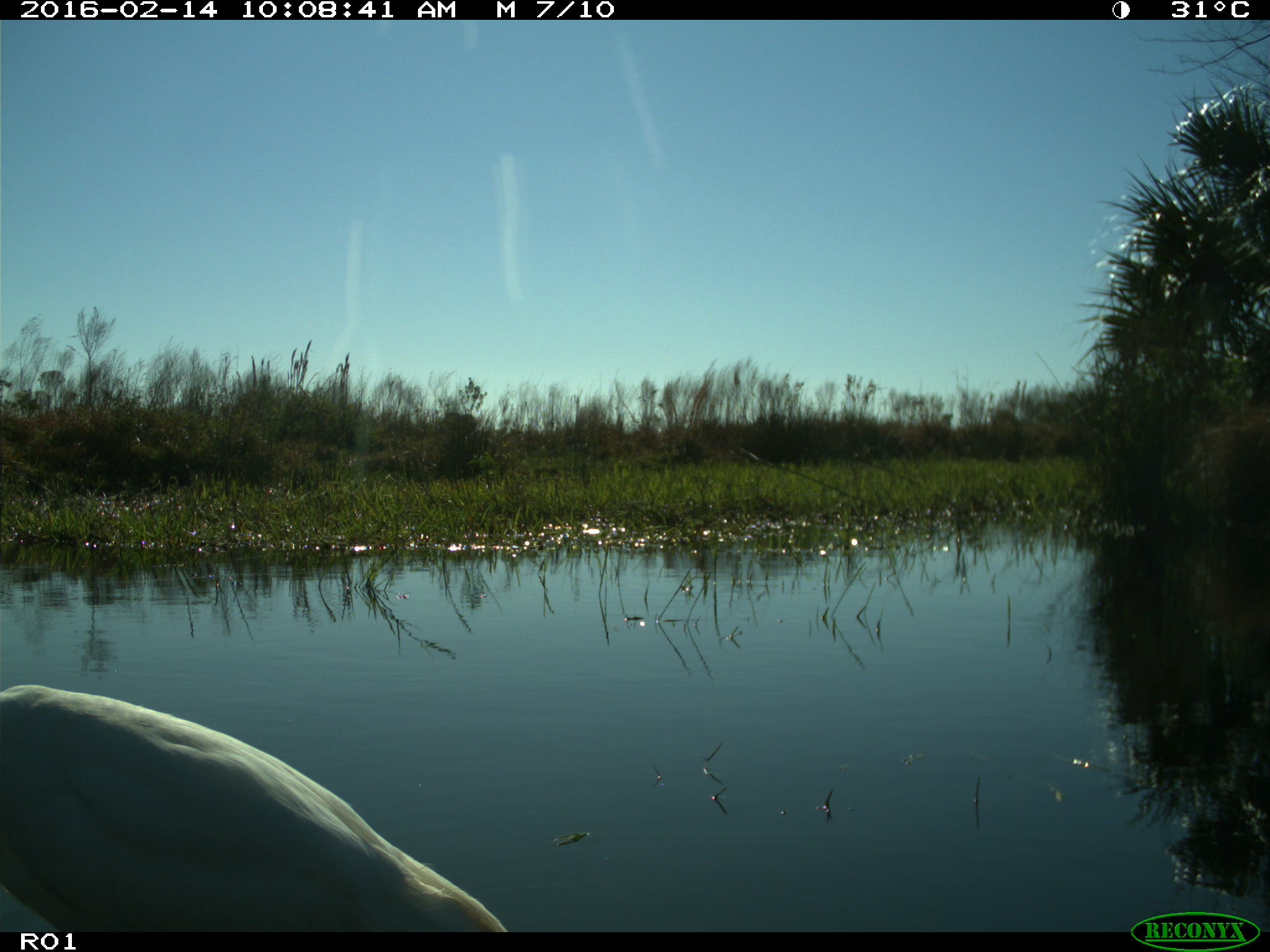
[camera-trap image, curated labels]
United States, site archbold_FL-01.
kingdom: Animalia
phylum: Chordata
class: Aves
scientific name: Aves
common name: birds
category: unidentified bird